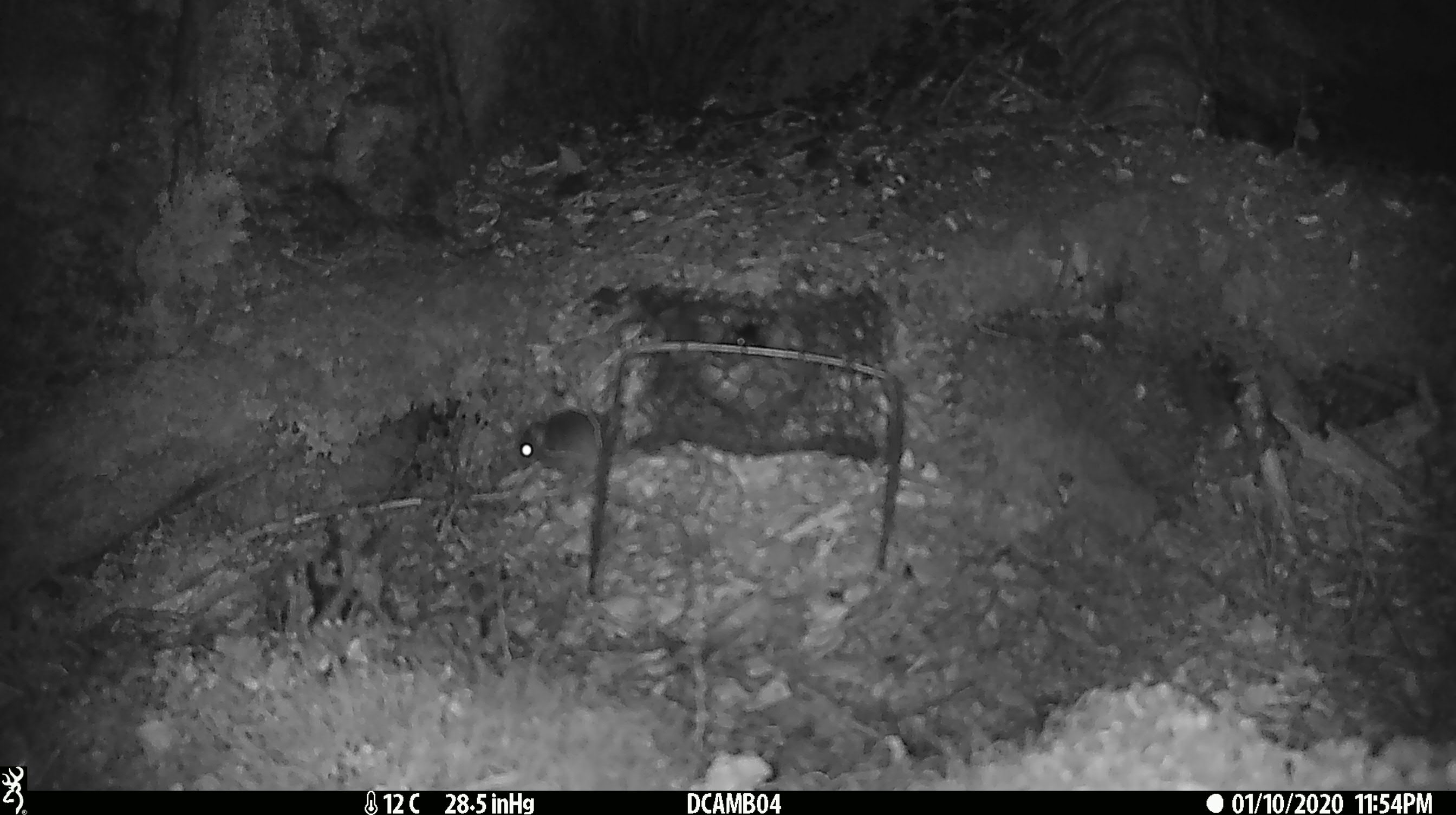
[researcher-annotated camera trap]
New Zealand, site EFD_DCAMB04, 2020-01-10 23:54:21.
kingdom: Animalia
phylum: Chordata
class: Mammalia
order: Rodentia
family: Muridae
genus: Mus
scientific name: Mus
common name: mouse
Mouse (Mus).